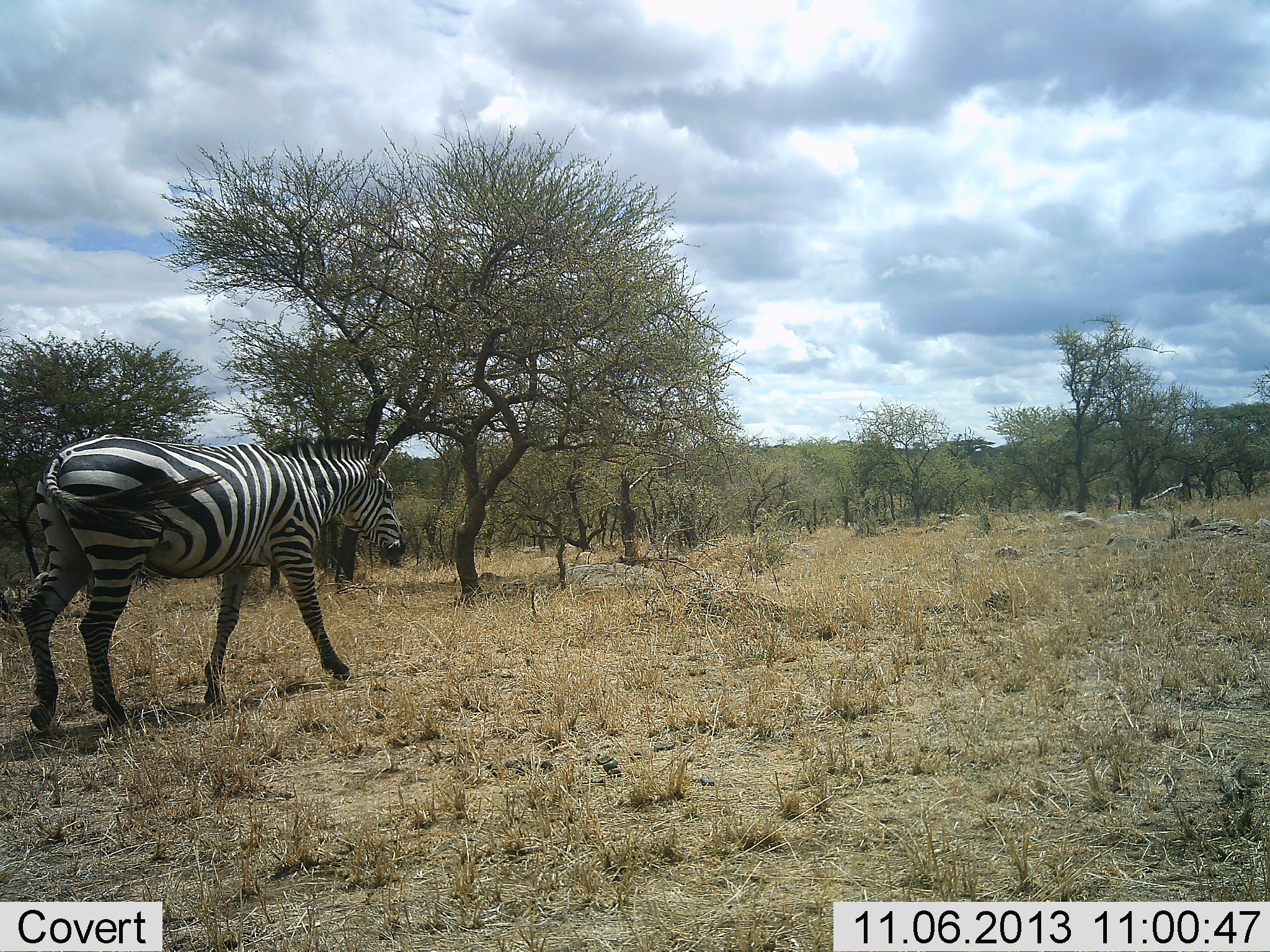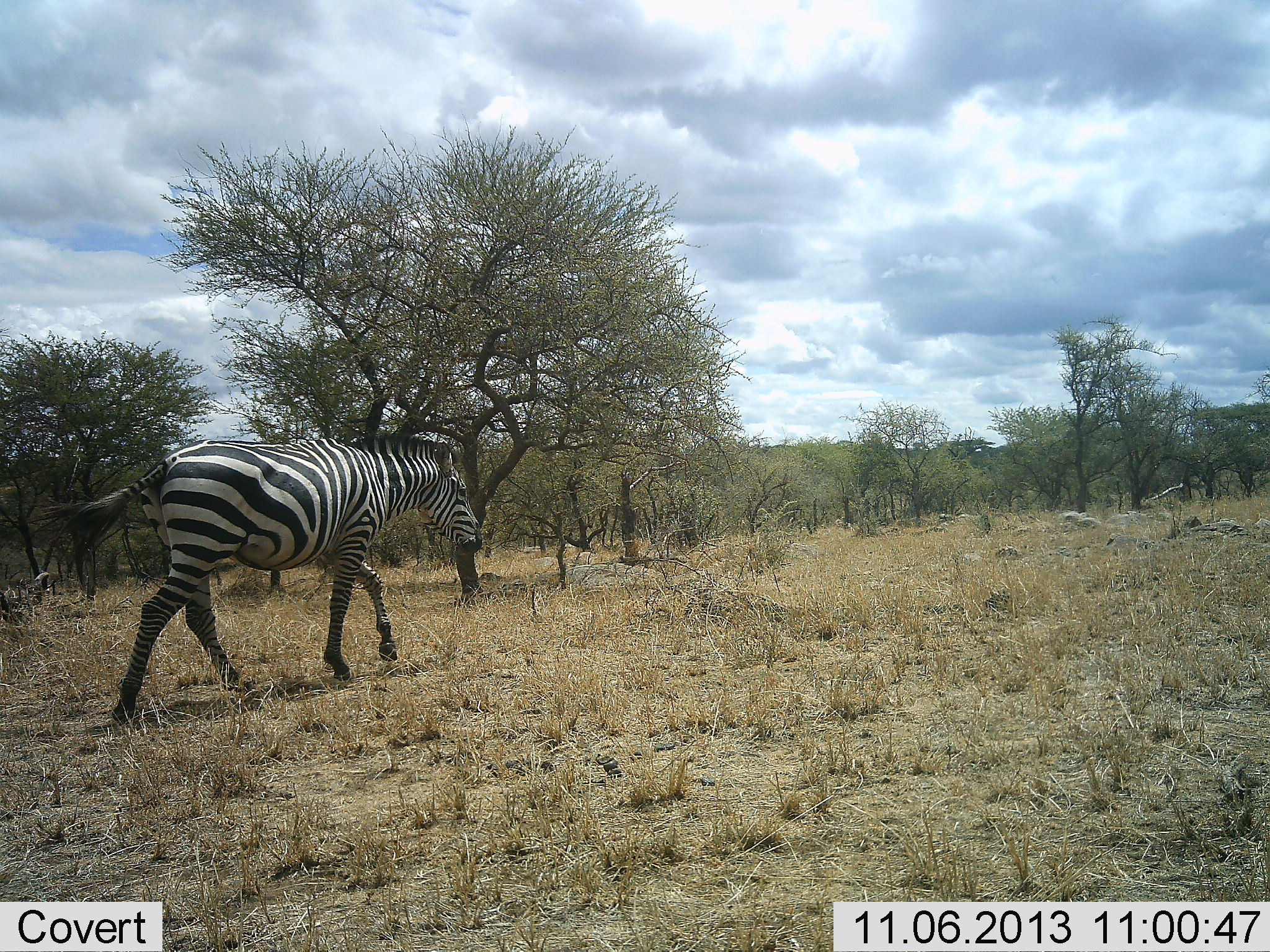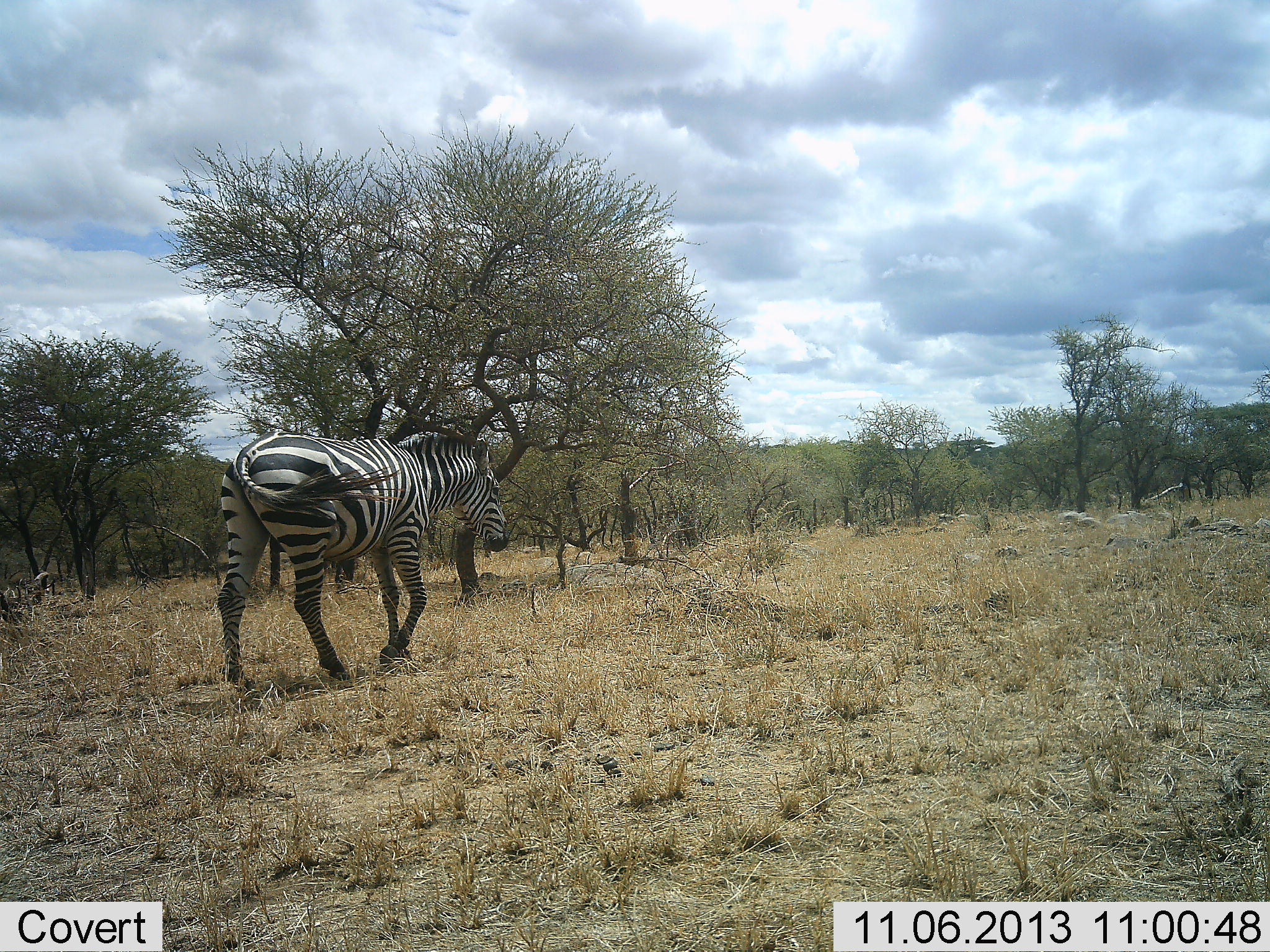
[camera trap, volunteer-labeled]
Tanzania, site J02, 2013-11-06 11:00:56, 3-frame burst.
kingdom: Animalia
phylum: Chordata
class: Mammalia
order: Perissodactyla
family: Equidae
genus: Equus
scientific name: Equus quagga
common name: plains zebra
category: zebra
Zebra (plains zebra) (Equus quagga), count 1. Behavior (volunteer vote fractions): standing 0%, resting 0%, moving 100%, interacting 0%. Young present (vote fraction): 0%. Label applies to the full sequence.